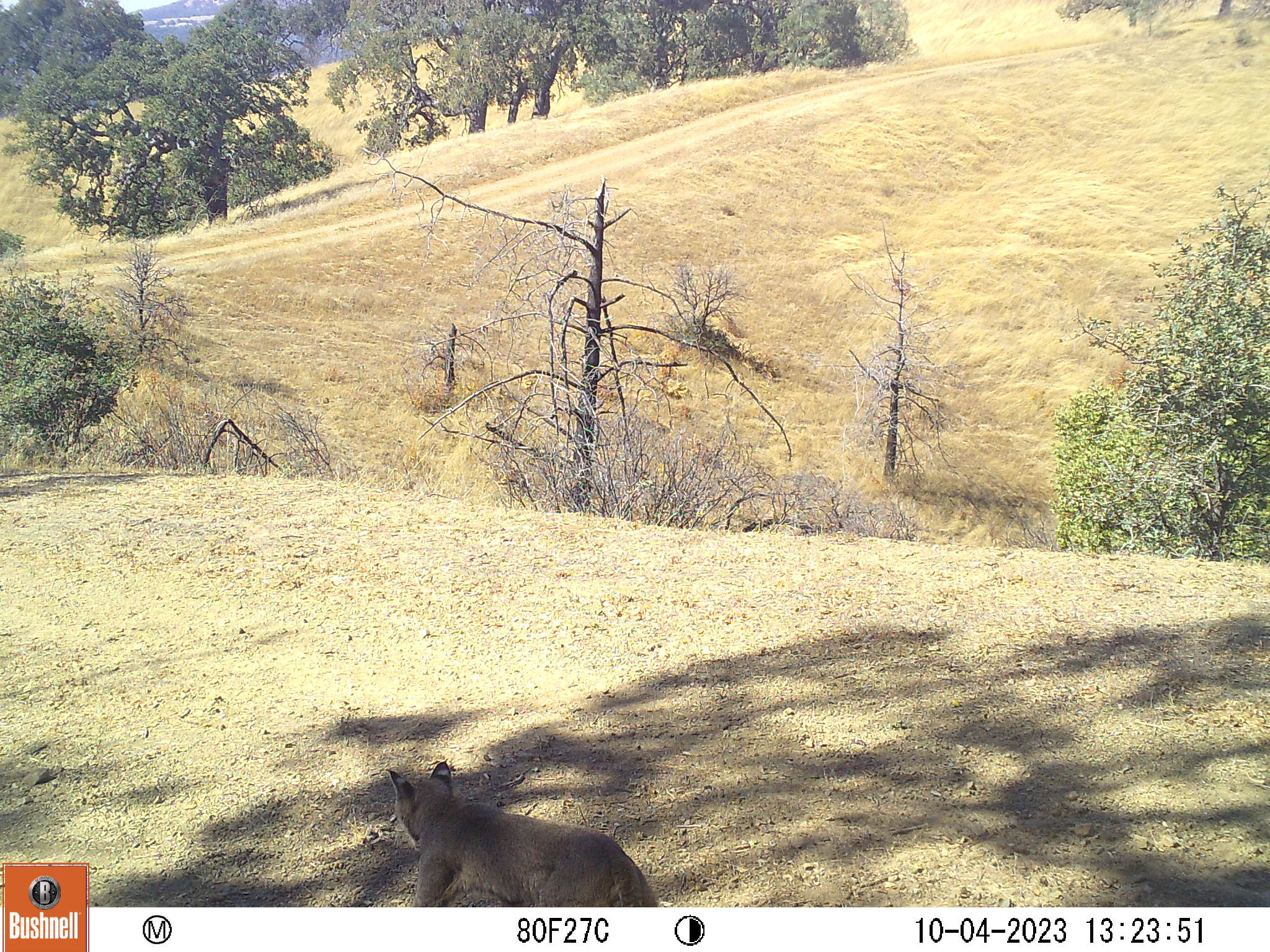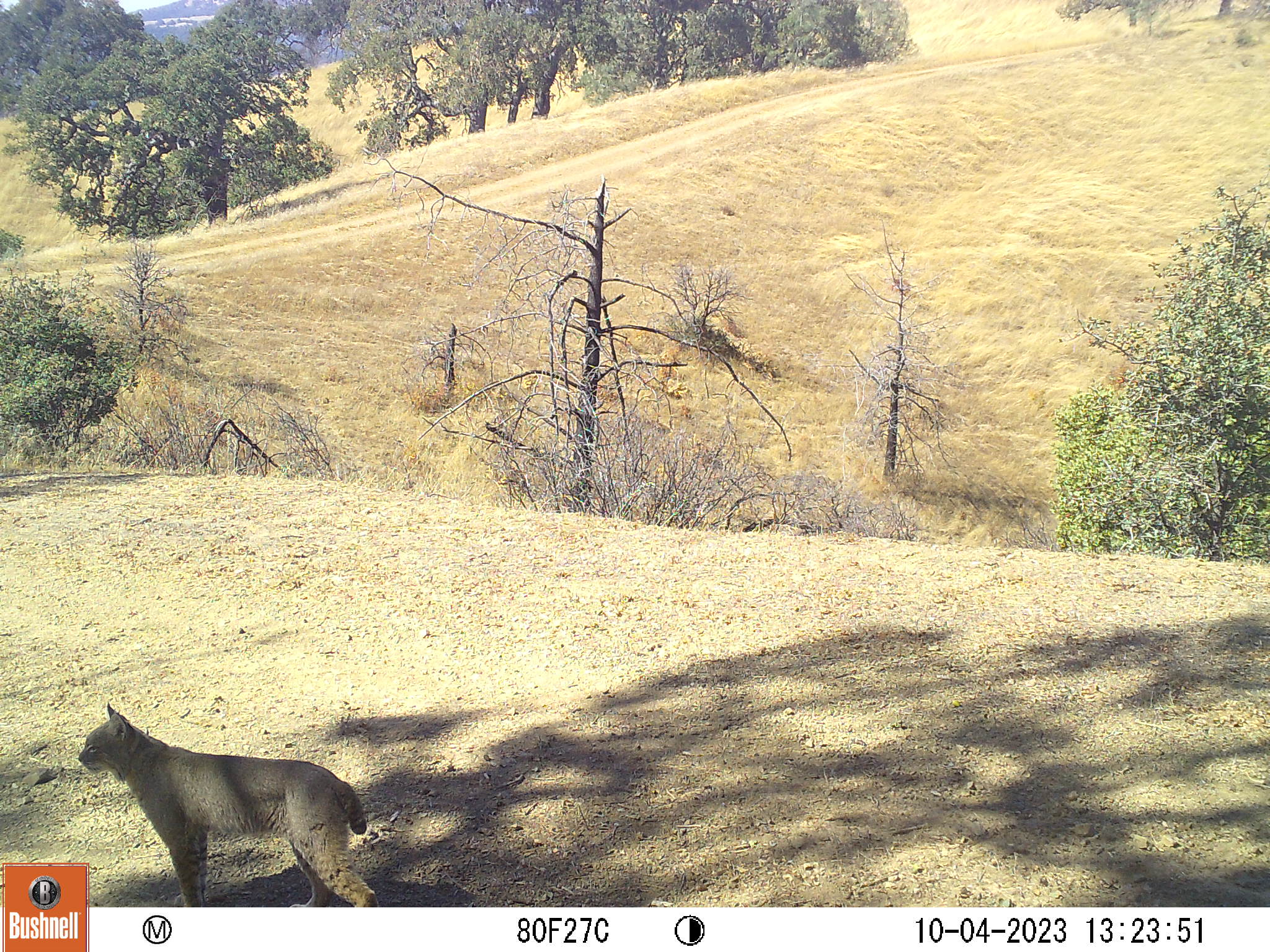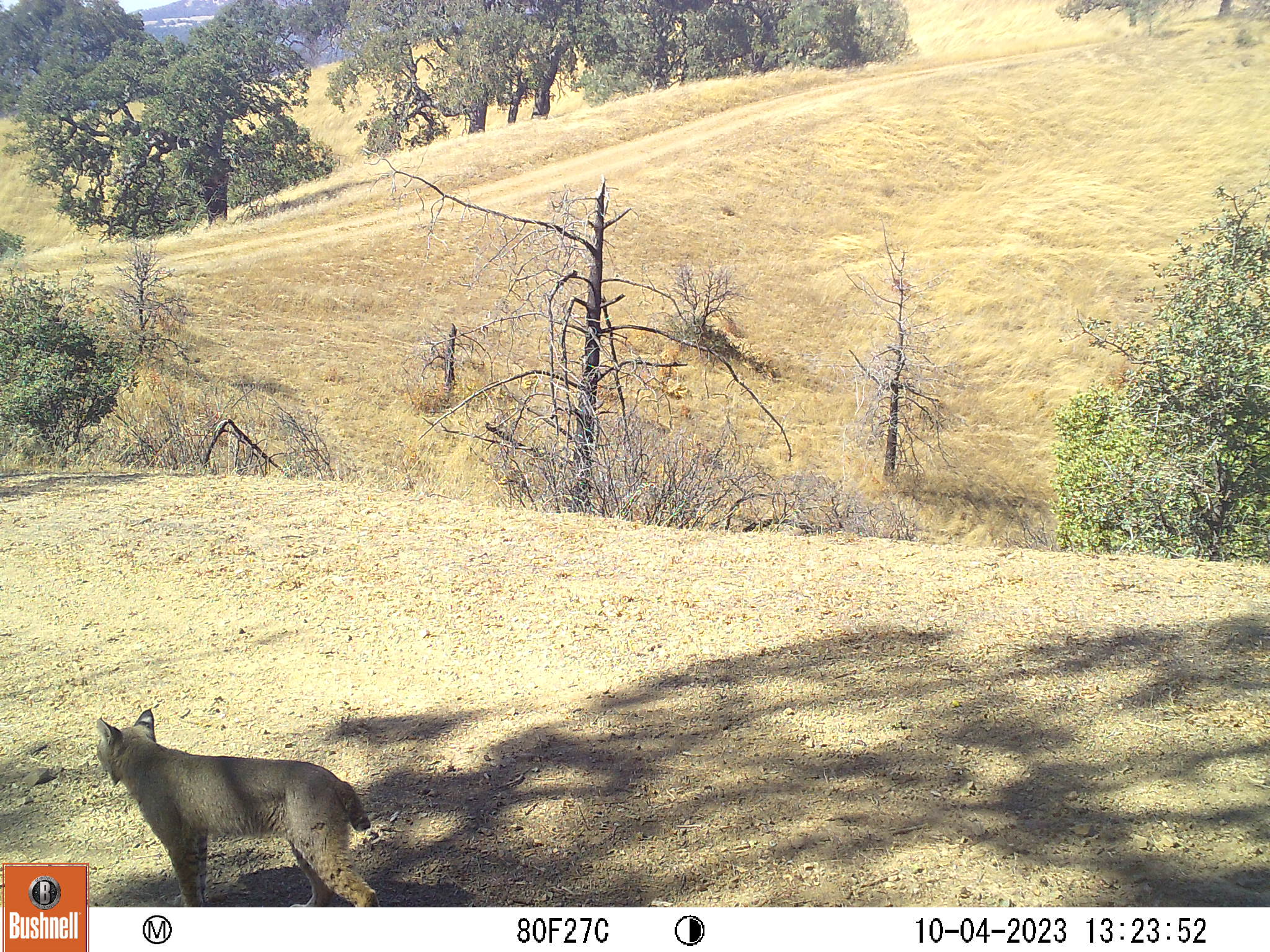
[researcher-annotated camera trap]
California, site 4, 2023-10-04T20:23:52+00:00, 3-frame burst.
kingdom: Animalia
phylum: Chordata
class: Mammalia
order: Carnivora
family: Felidae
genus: Lynx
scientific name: Lynx rufus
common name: bobcat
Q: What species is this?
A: Bobcat (Lynx rufus).